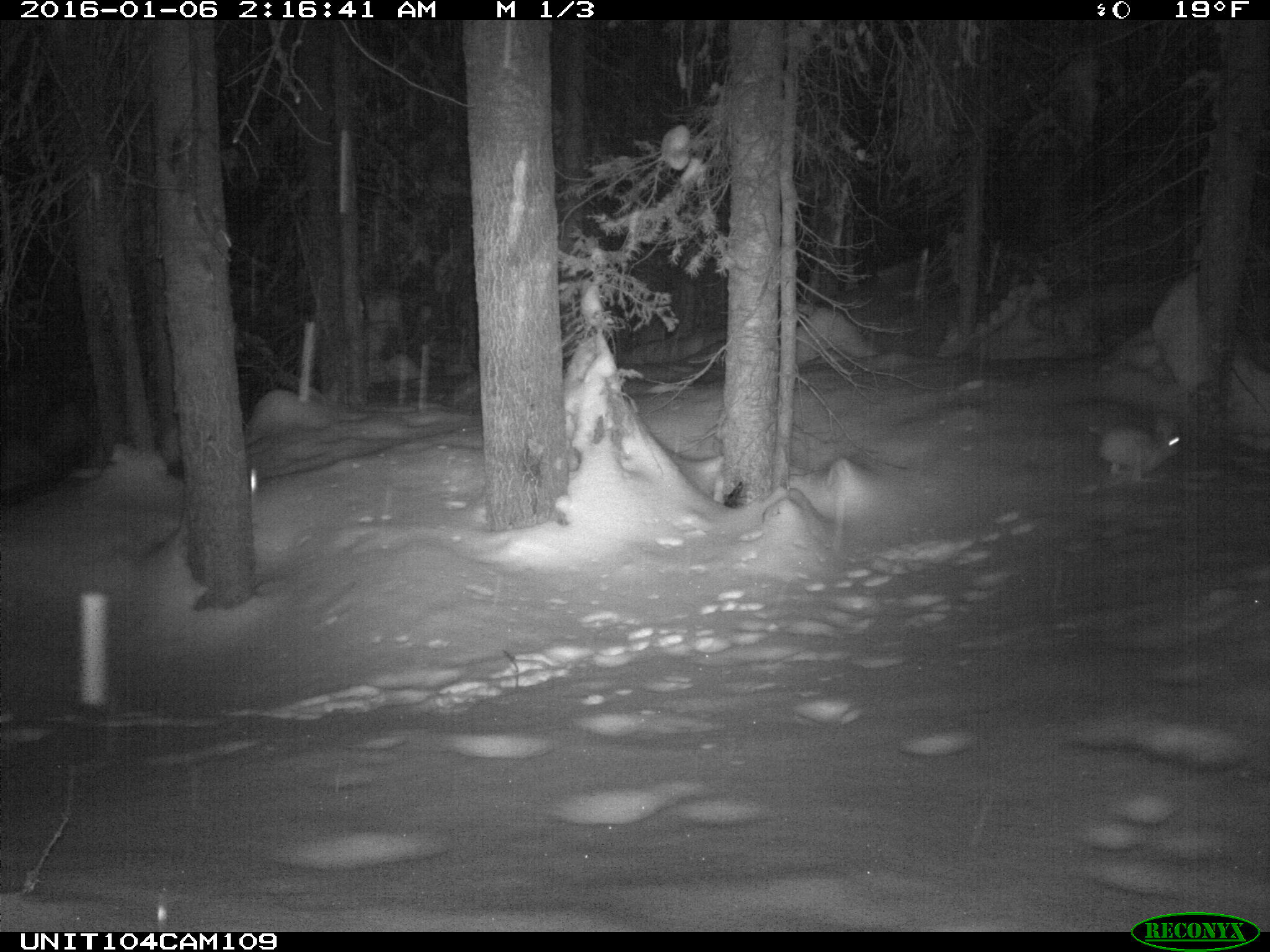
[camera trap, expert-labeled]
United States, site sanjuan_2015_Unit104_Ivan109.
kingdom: Animalia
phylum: Chordata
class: Mammalia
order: Lagomorpha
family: Leporidae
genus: Lepus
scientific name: Lepus americanus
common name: snowshoe hare